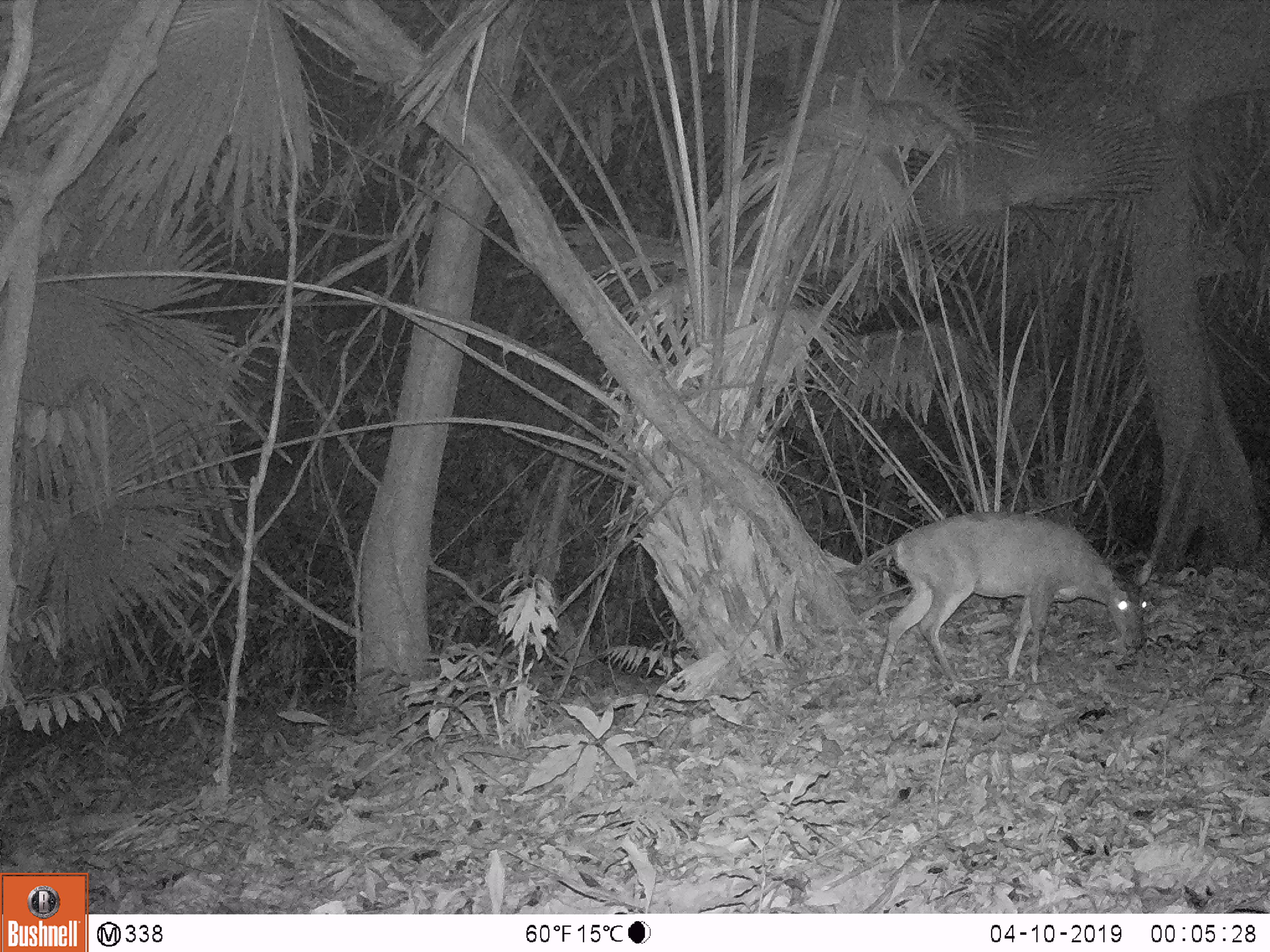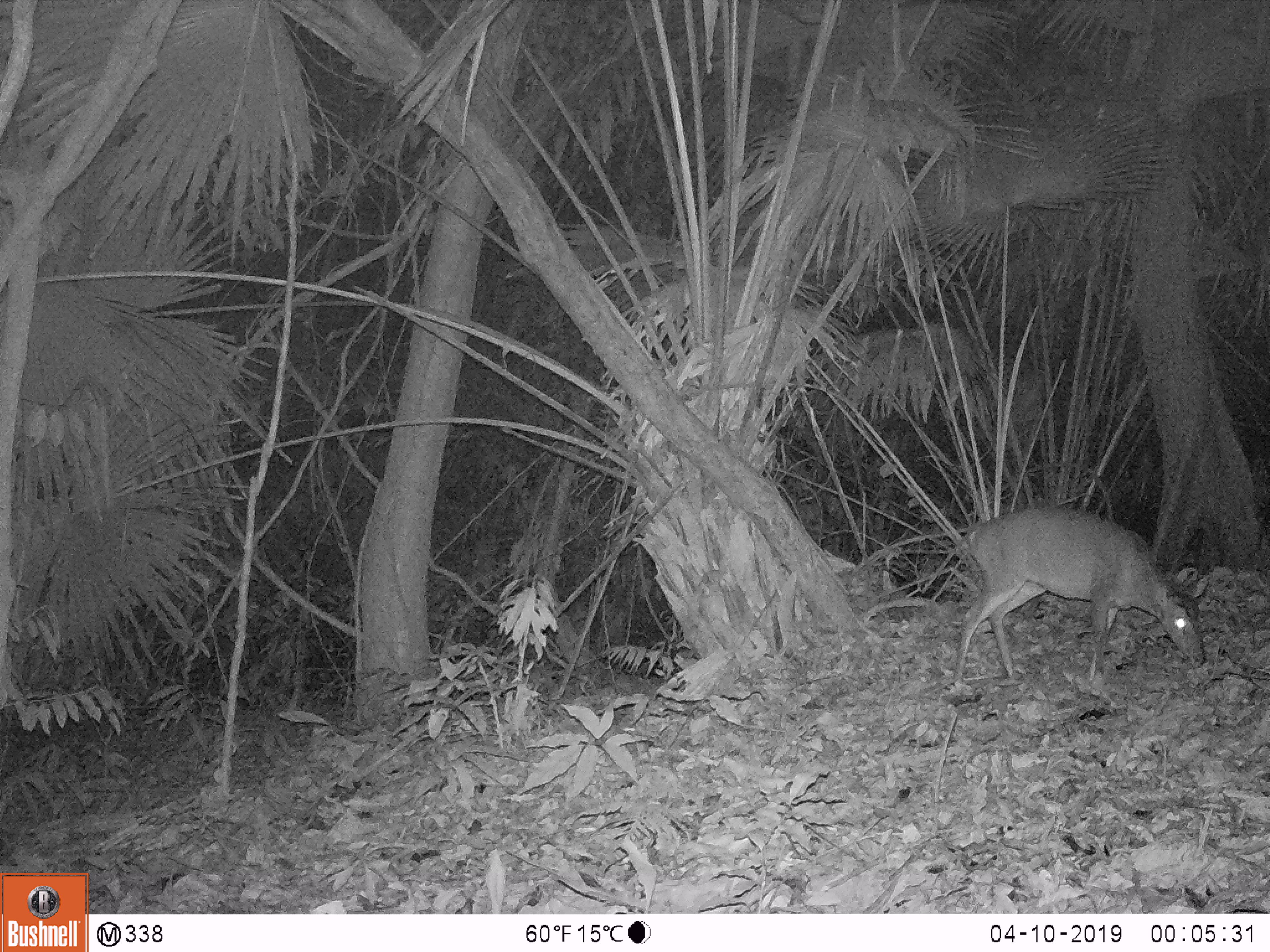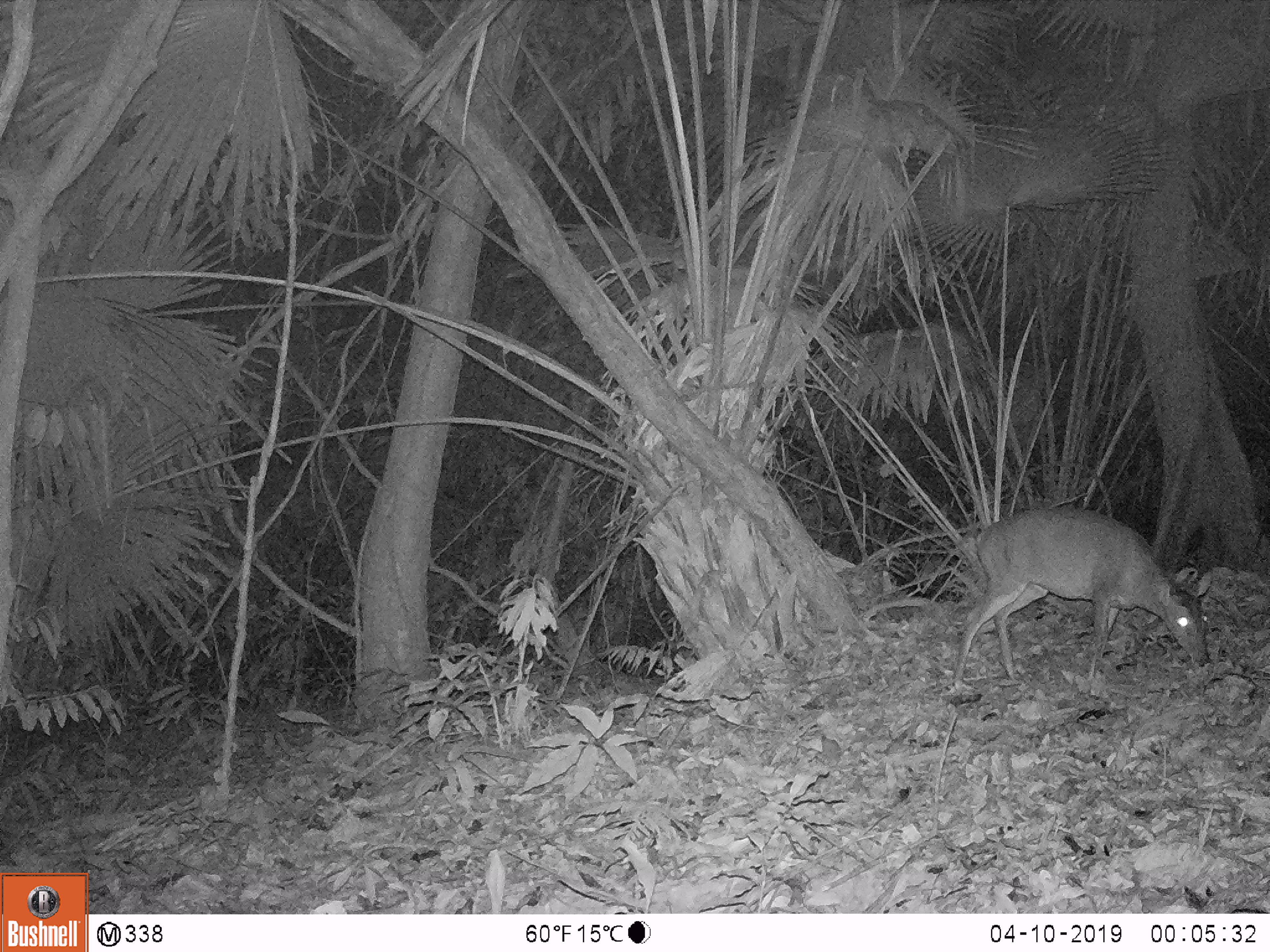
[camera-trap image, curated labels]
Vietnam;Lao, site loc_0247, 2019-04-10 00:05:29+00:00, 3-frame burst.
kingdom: Animalia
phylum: Chordata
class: Mammalia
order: Artiodactyla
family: Cervidae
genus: Muntiacus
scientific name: Muntiacus vuquangensis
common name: large-antlered muntjac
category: large antlered muntjac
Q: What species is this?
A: Large antlered muntjac (large-antlered muntjac) (Muntiacus vuquangensis).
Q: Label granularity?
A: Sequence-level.